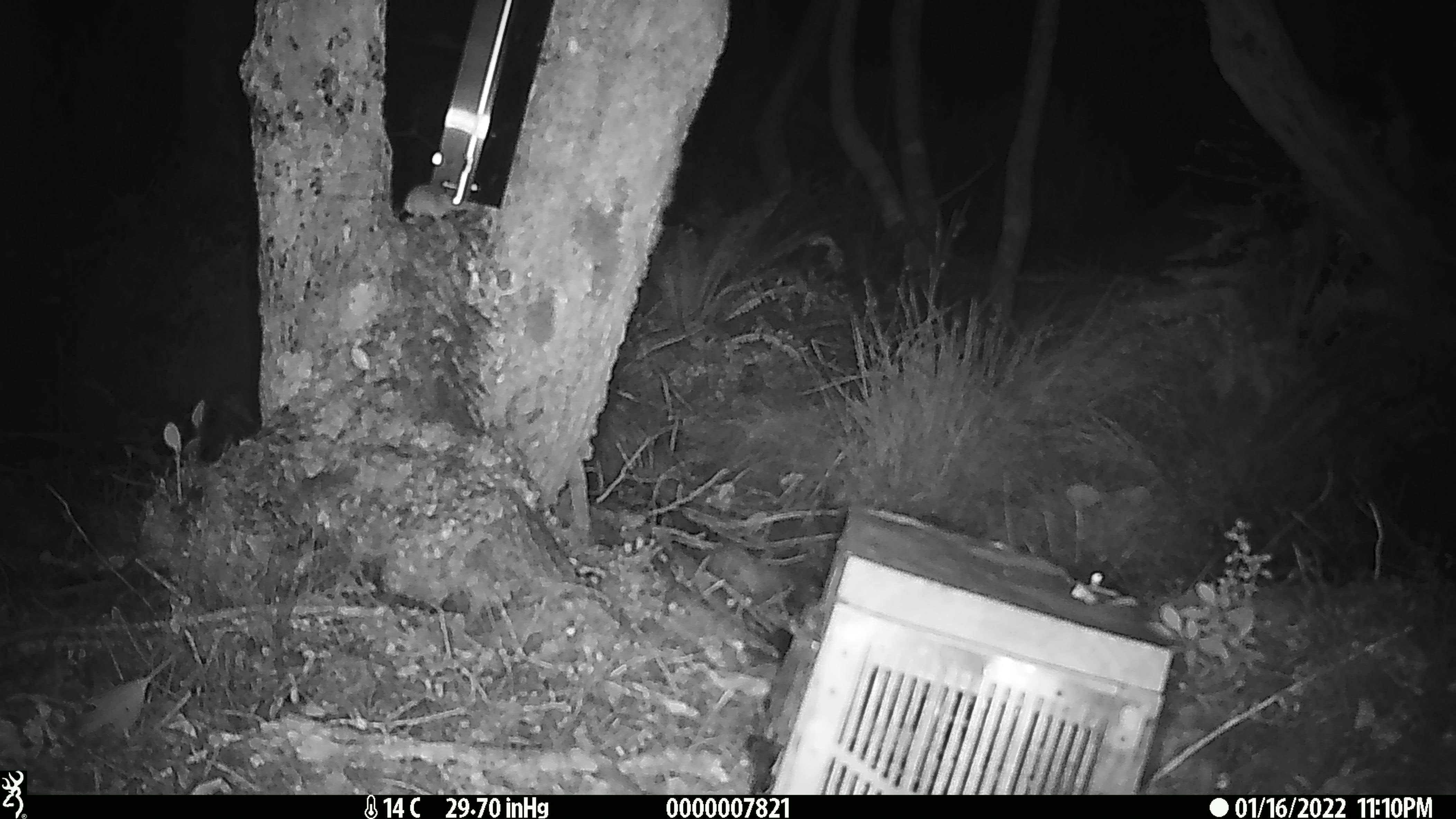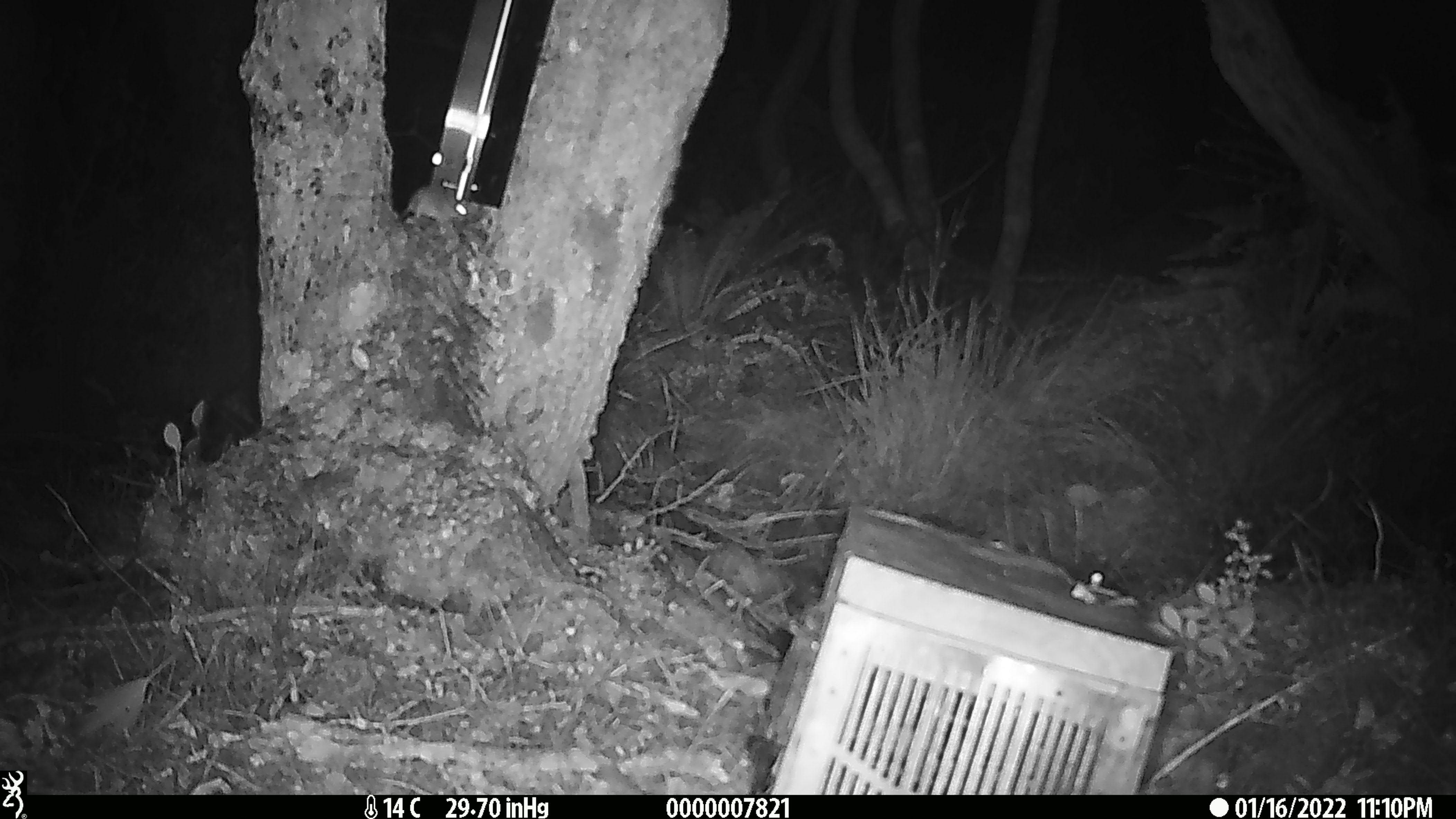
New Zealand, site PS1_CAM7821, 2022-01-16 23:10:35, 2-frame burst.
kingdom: Animalia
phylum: Chordata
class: Mammalia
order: Rodentia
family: Muridae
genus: Mus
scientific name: Mus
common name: mouse